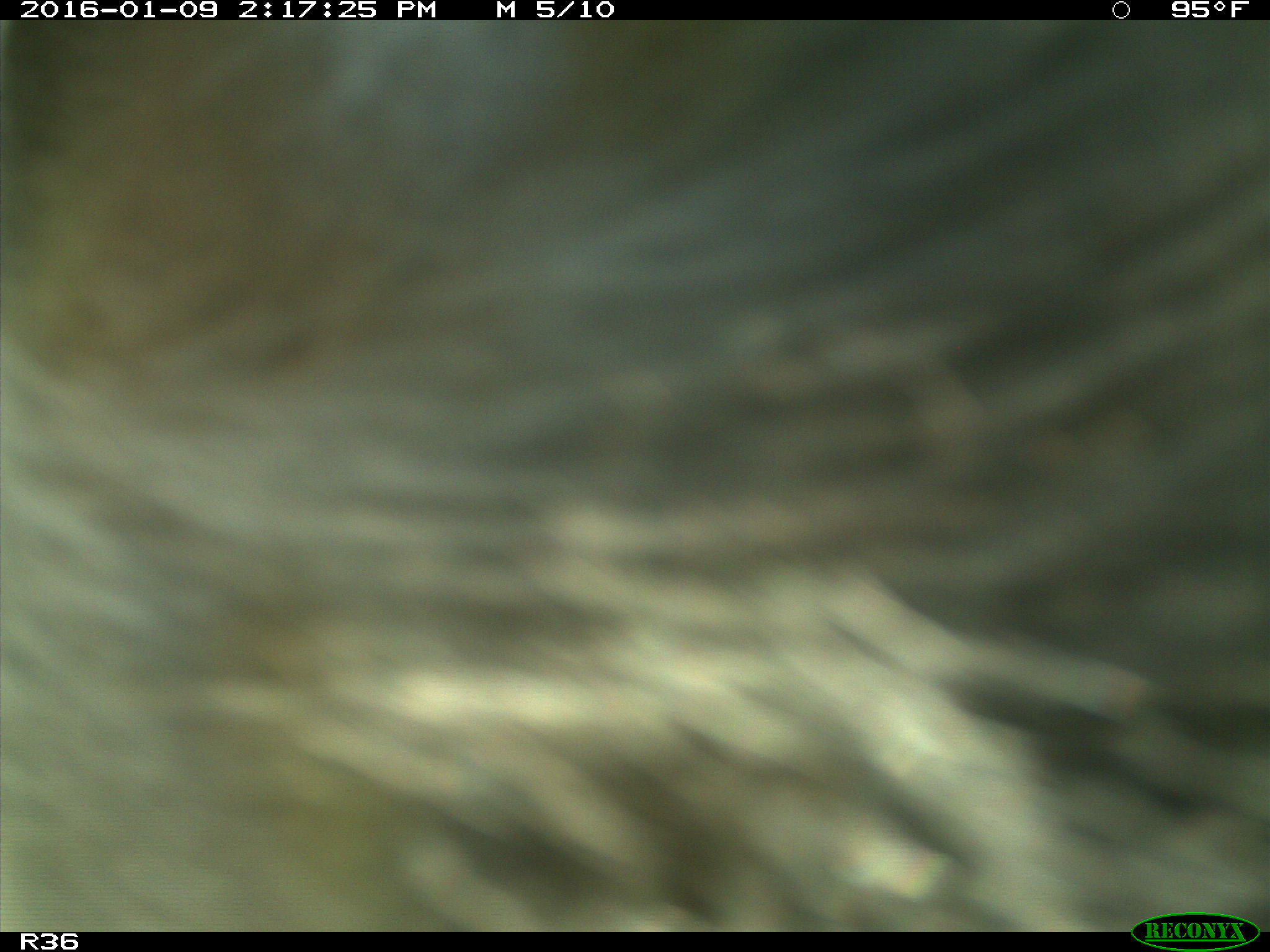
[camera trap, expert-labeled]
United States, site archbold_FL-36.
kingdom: Animalia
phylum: Chordata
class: Mammalia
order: Artiodactyla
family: Bovidae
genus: Bos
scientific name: Bos taurus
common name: domestic cow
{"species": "Bos taurus (domestic cow)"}